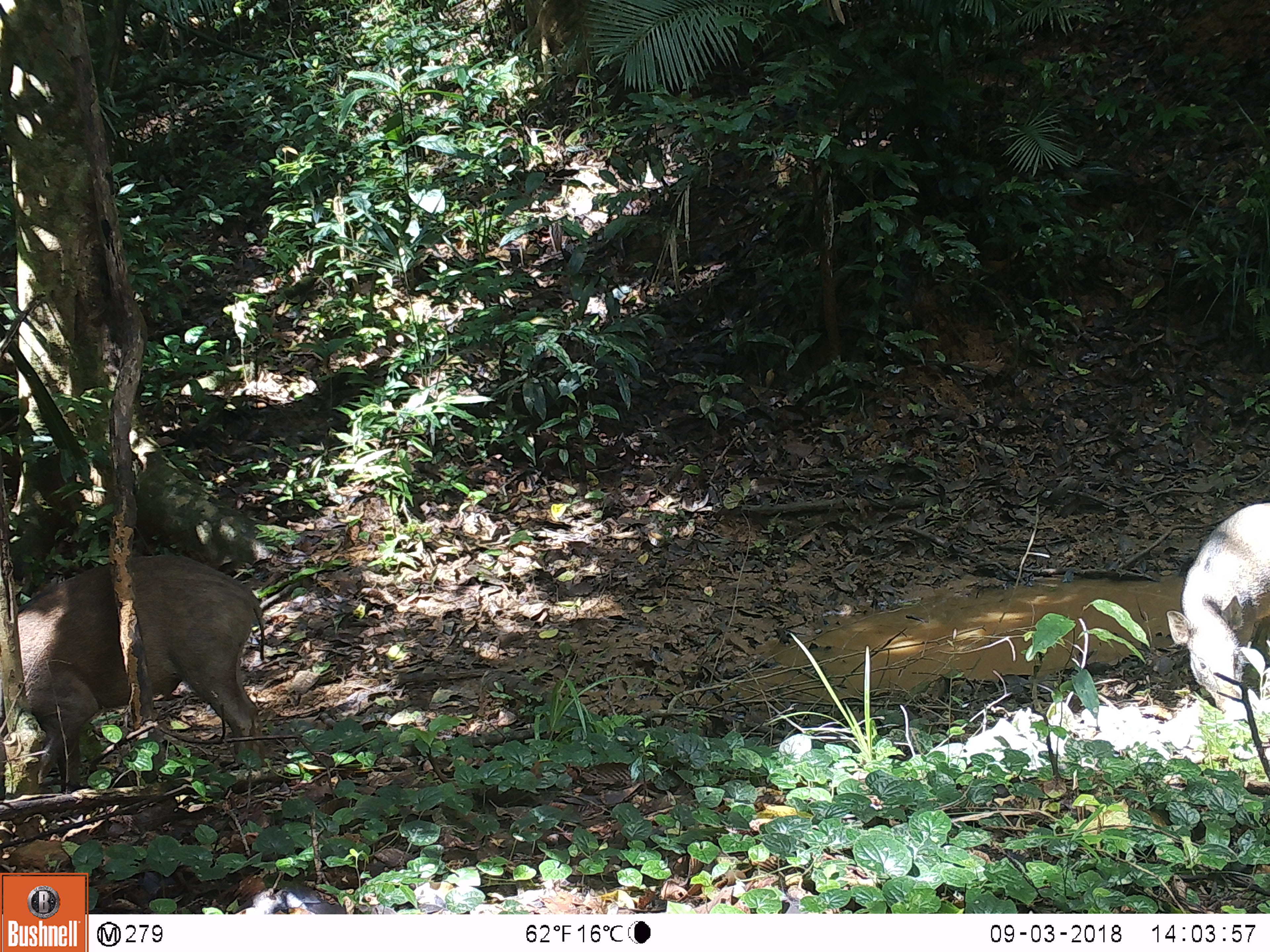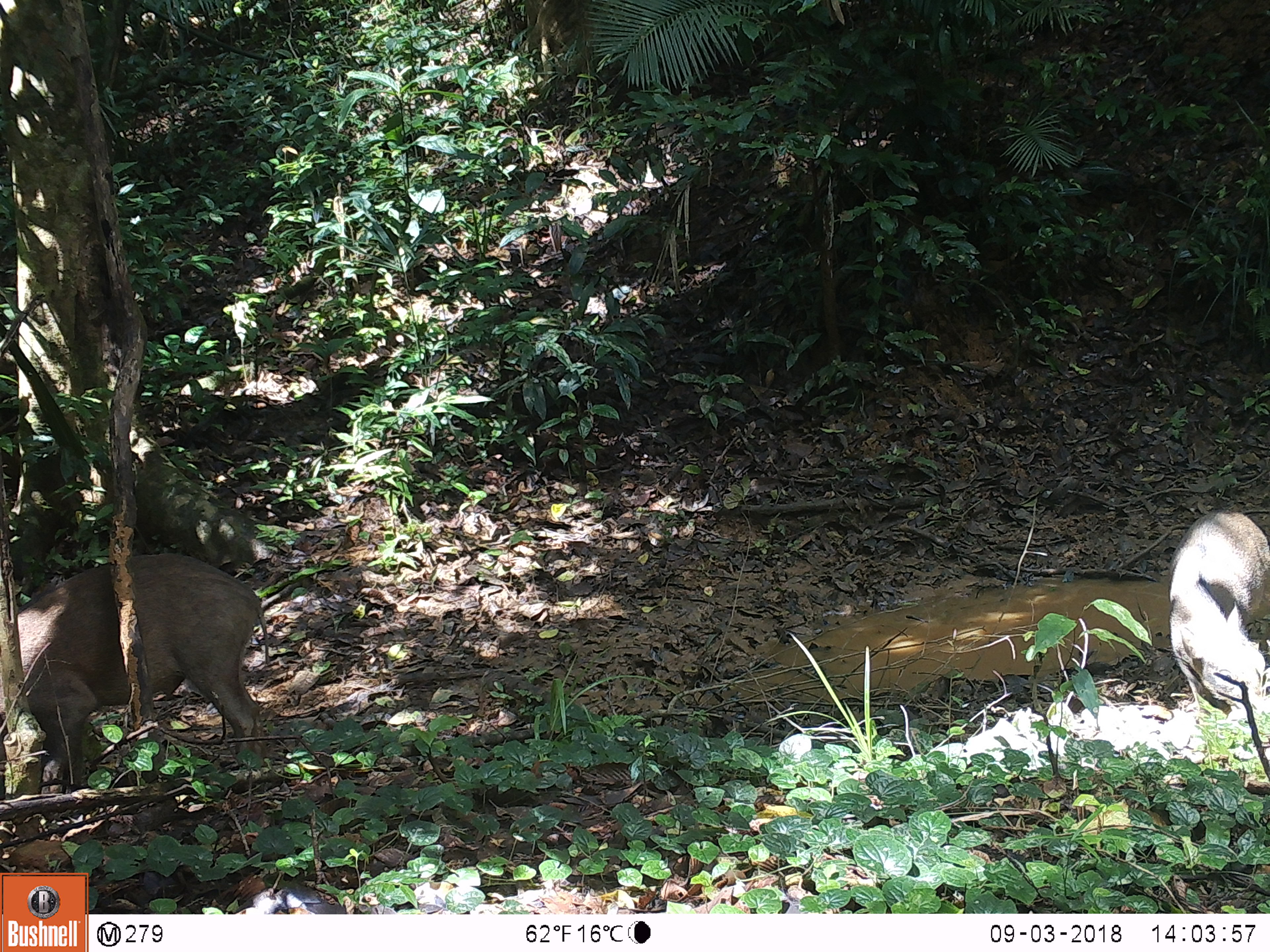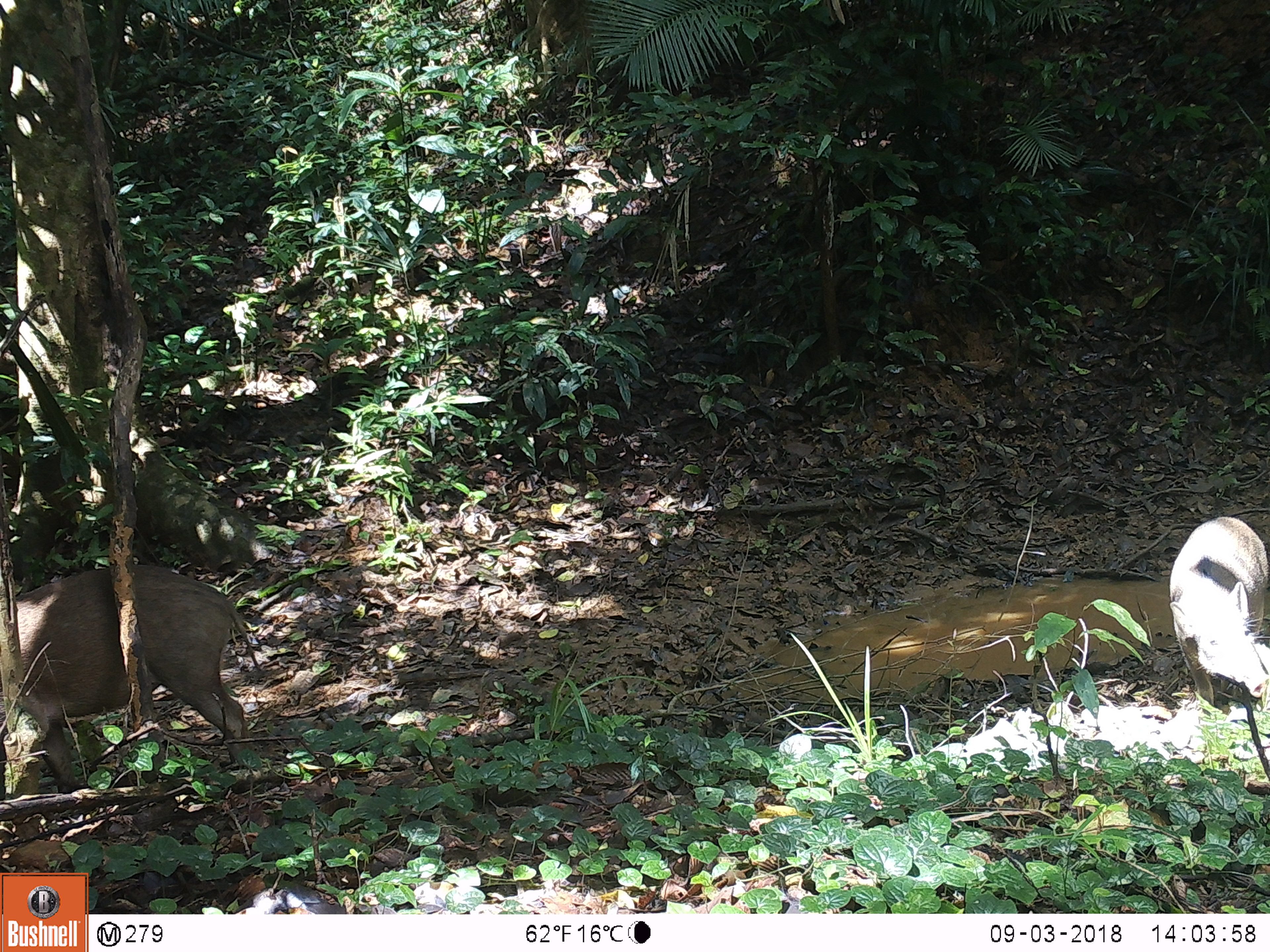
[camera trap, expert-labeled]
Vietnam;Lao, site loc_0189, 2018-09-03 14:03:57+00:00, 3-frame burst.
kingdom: Animalia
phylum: Chordata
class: Mammalia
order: Artiodactyla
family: Suidae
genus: Sus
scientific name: Sus scrofa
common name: eurasian wild pig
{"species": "eurasian wild pig (Sus scrofa)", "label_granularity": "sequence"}